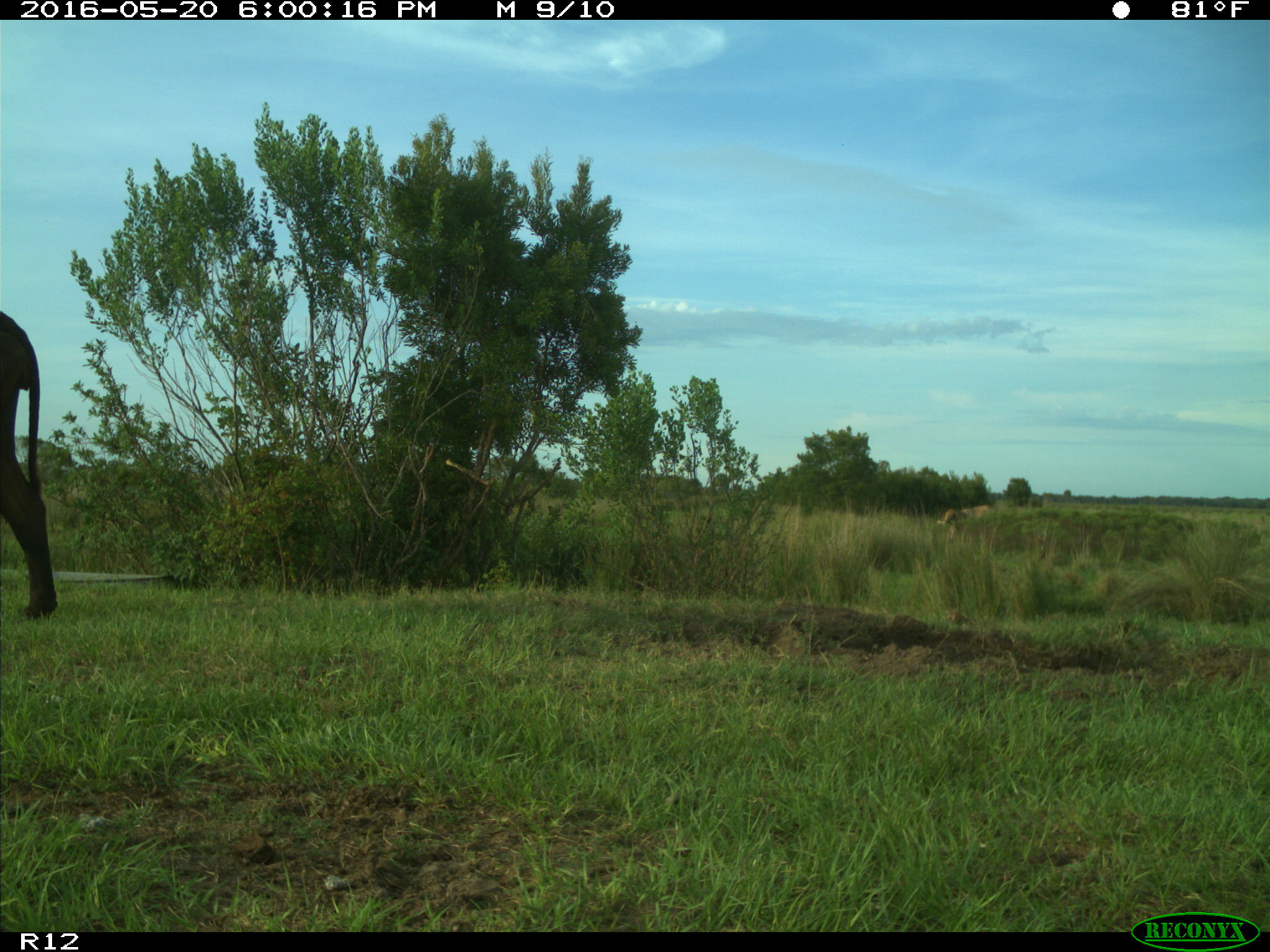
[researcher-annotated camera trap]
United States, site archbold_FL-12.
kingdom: Animalia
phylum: Chordata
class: Mammalia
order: Artiodactyla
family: Bovidae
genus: Bos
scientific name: Bos taurus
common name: domestic cow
Bos taurus (domestic cow).